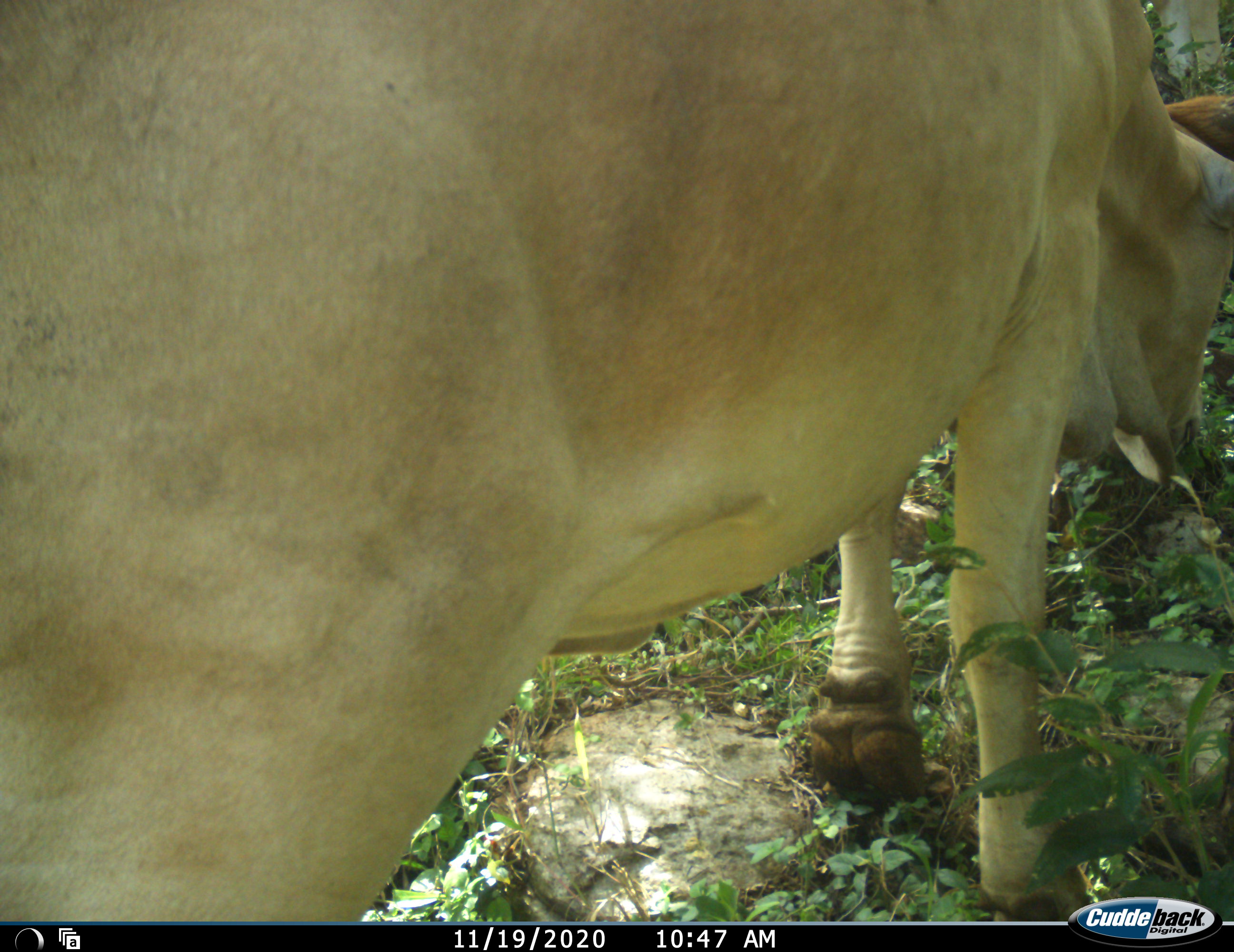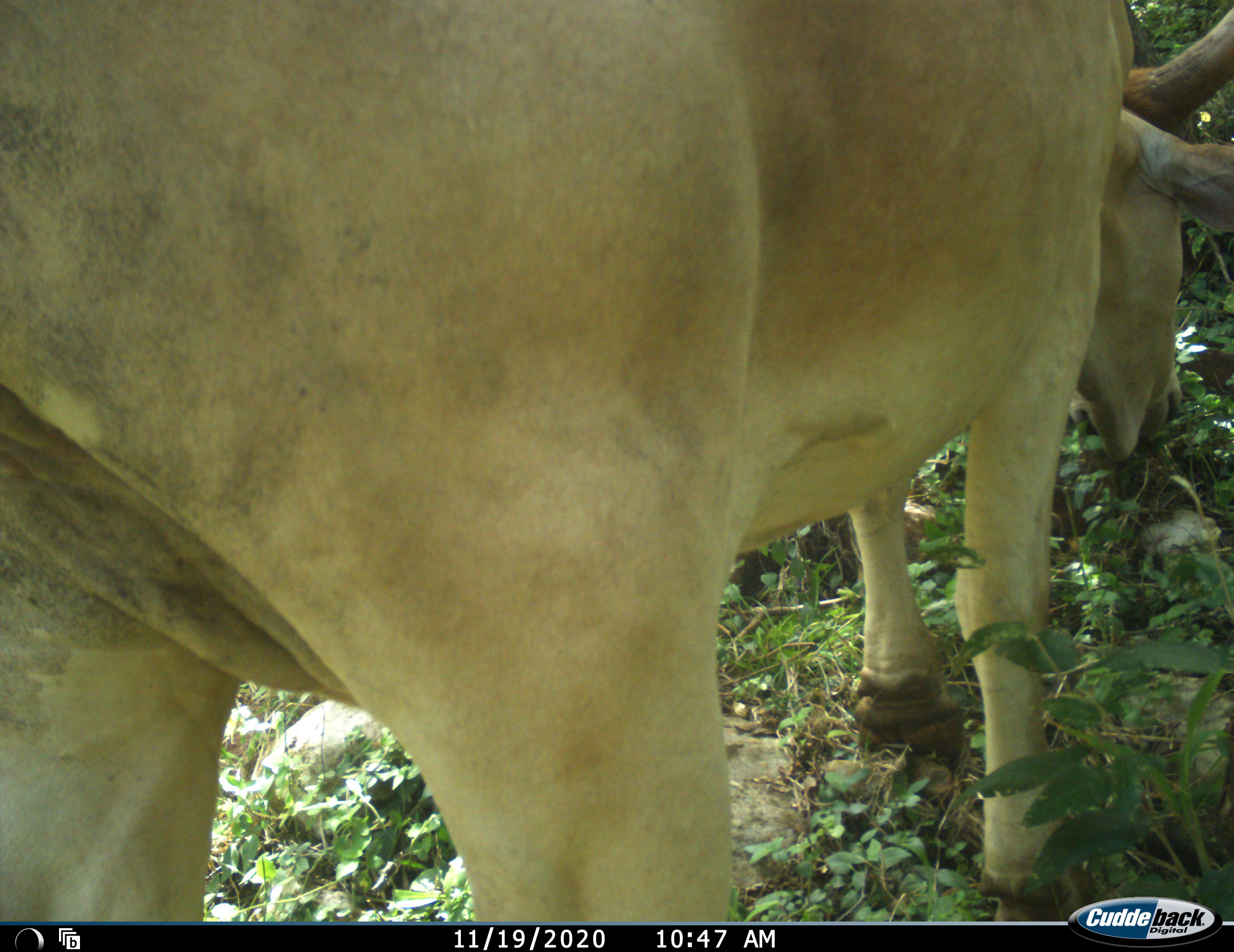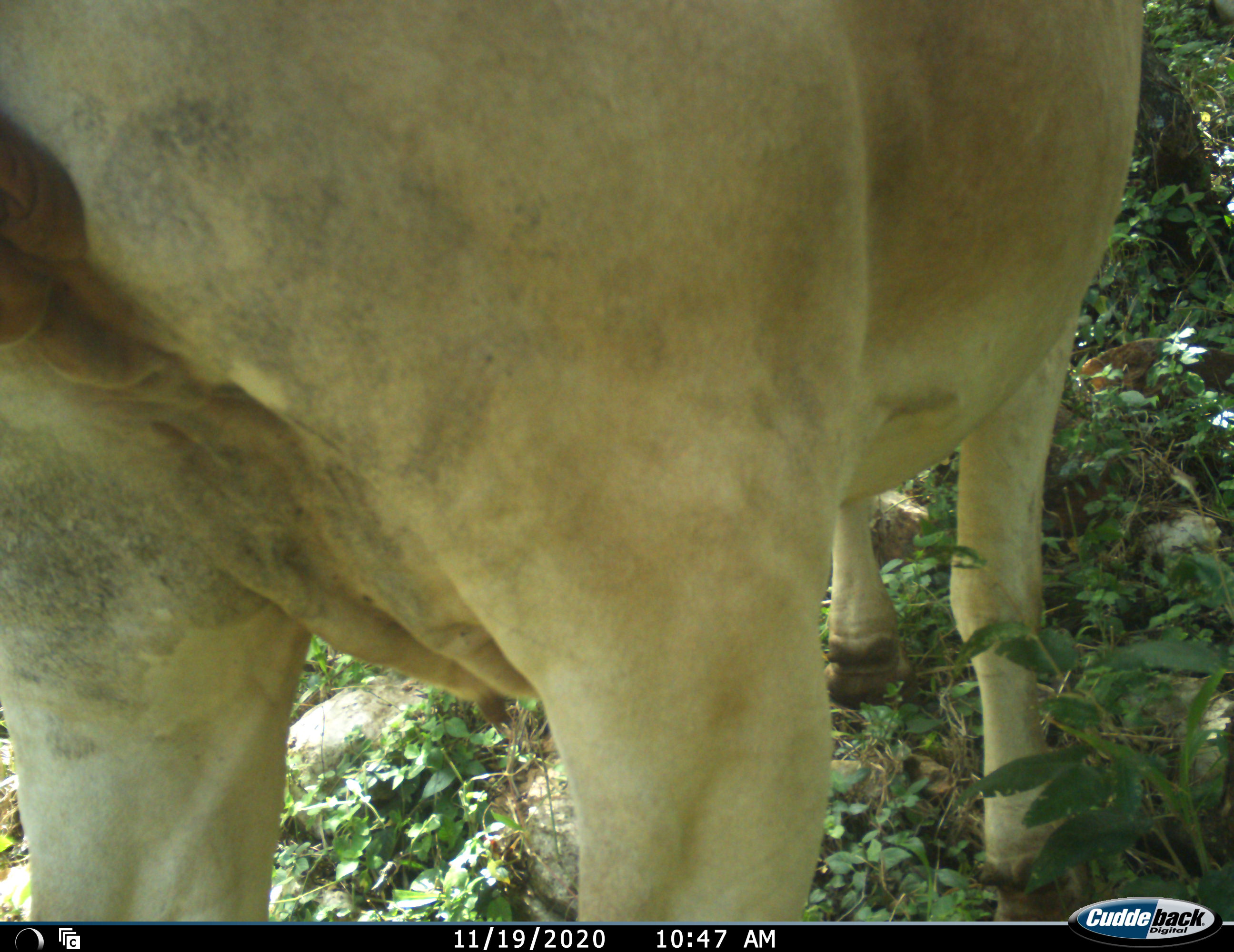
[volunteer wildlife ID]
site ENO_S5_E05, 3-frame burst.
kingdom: Animalia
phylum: Chordata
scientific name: Vertebrata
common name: domestic animal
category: domesticanimal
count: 1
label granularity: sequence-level